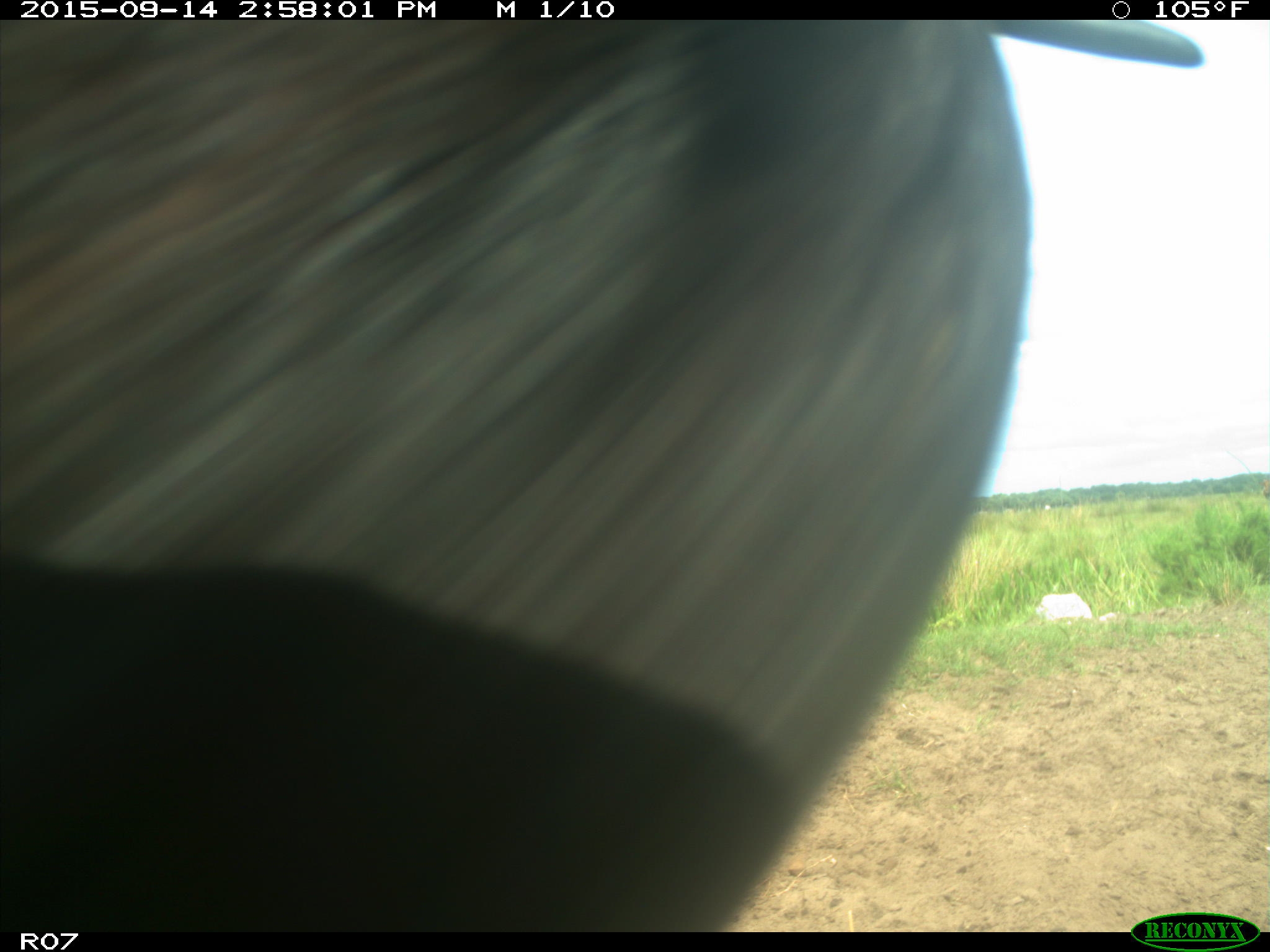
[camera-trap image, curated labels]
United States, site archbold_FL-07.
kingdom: Animalia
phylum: Chordata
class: Mammalia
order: Artiodactyla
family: Bovidae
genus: Bos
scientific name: Bos taurus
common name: domestic cow